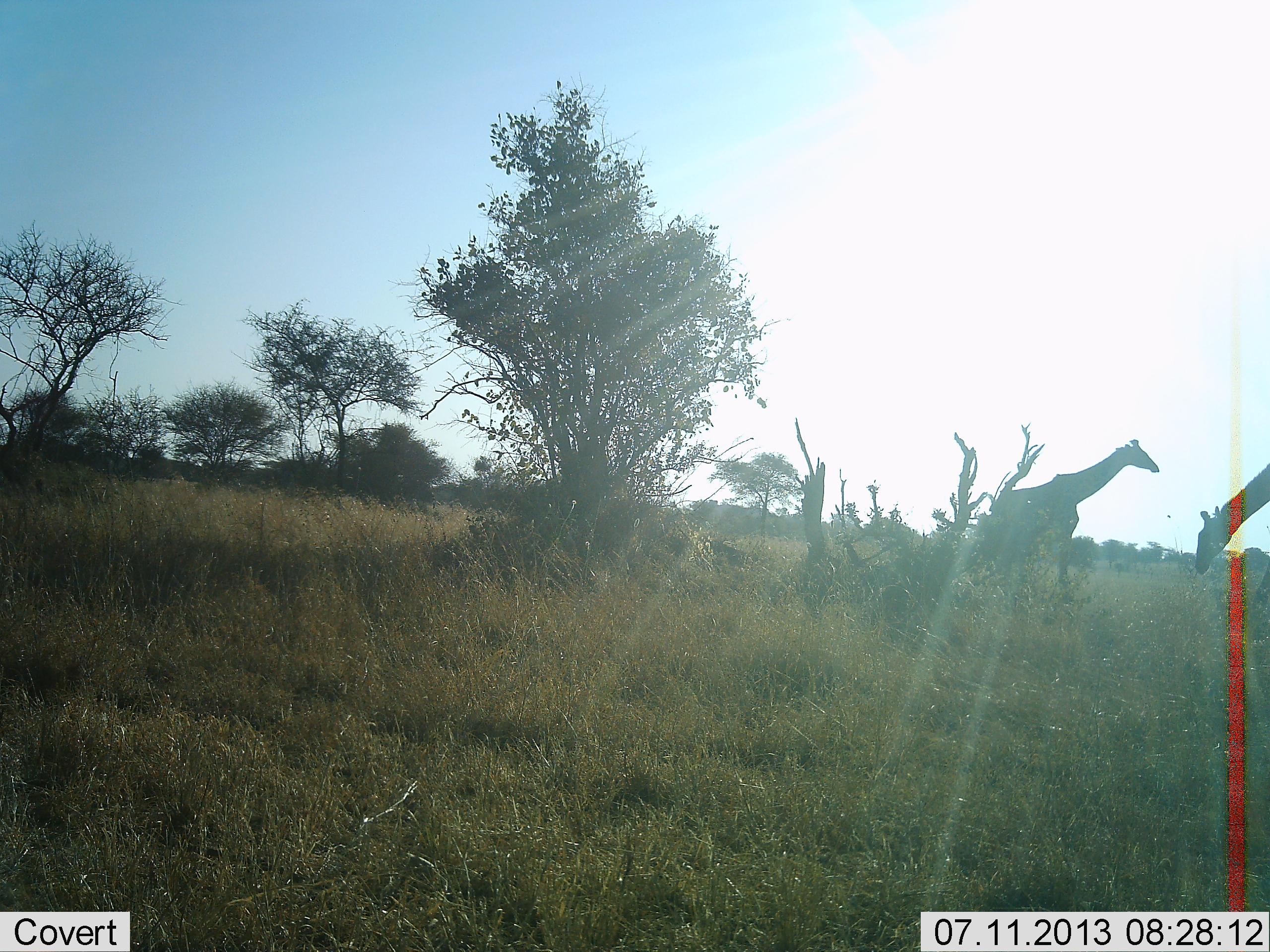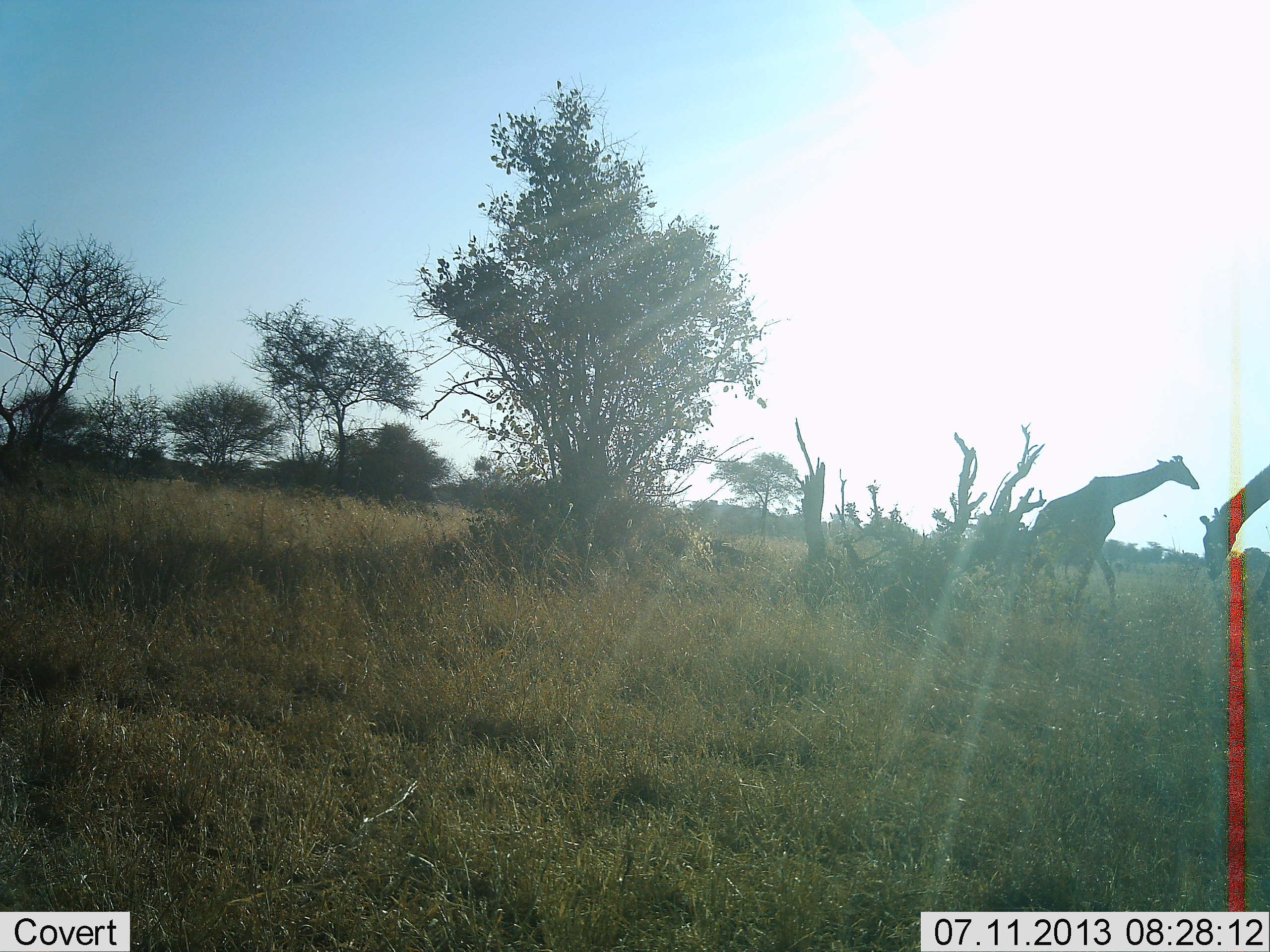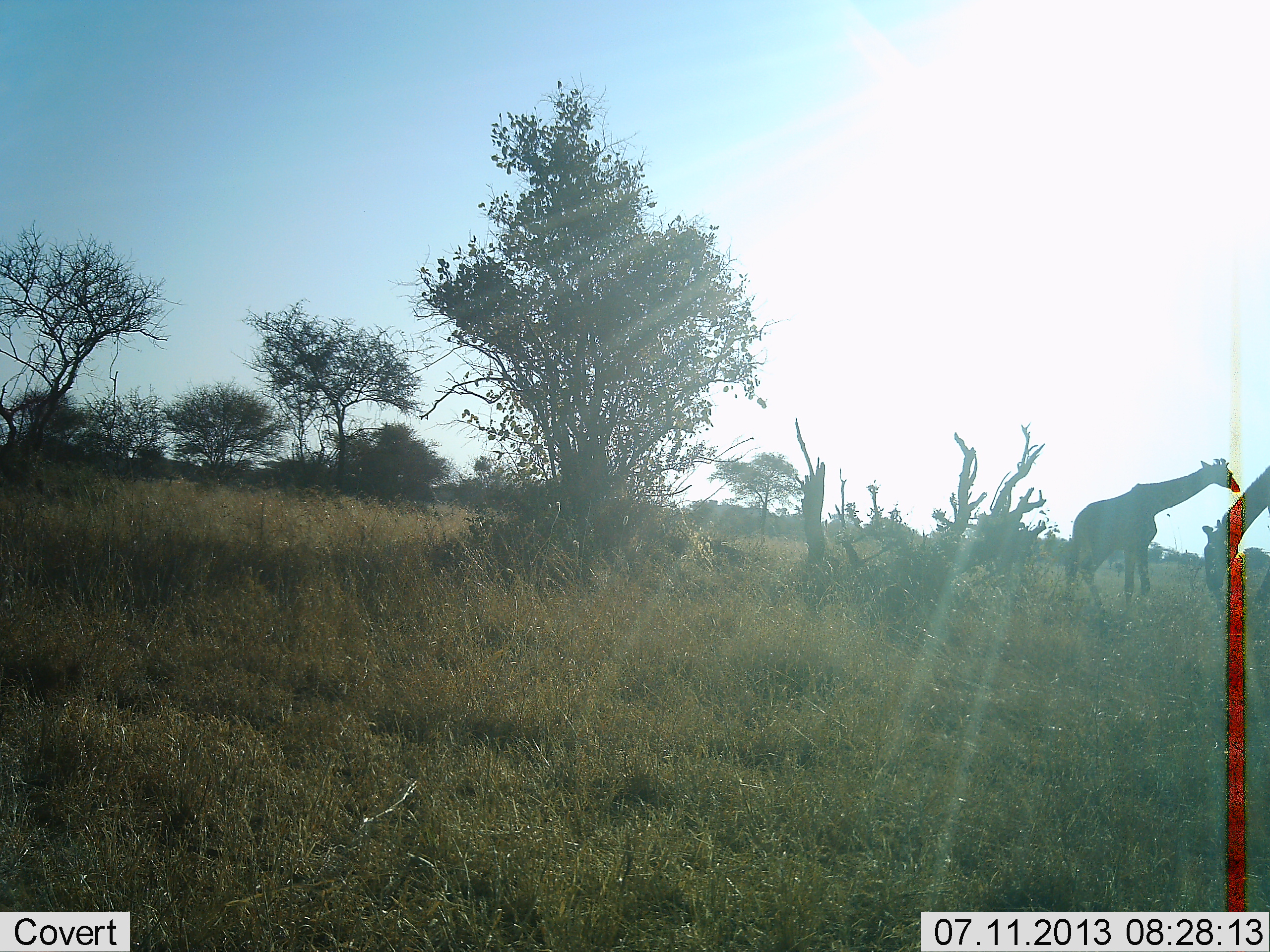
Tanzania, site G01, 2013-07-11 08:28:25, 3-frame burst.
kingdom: Animalia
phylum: Chordata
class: Mammalia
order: Artiodactyla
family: Giraffidae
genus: Giraffa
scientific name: Giraffa camelopardalis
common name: giraffe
Giraffe (Giraffa camelopardalis), count 2. Behavior (volunteer vote fractions): standing 50%, resting 0%, moving 60%, interacting 10%. Young present (vote fraction): 20%. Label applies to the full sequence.